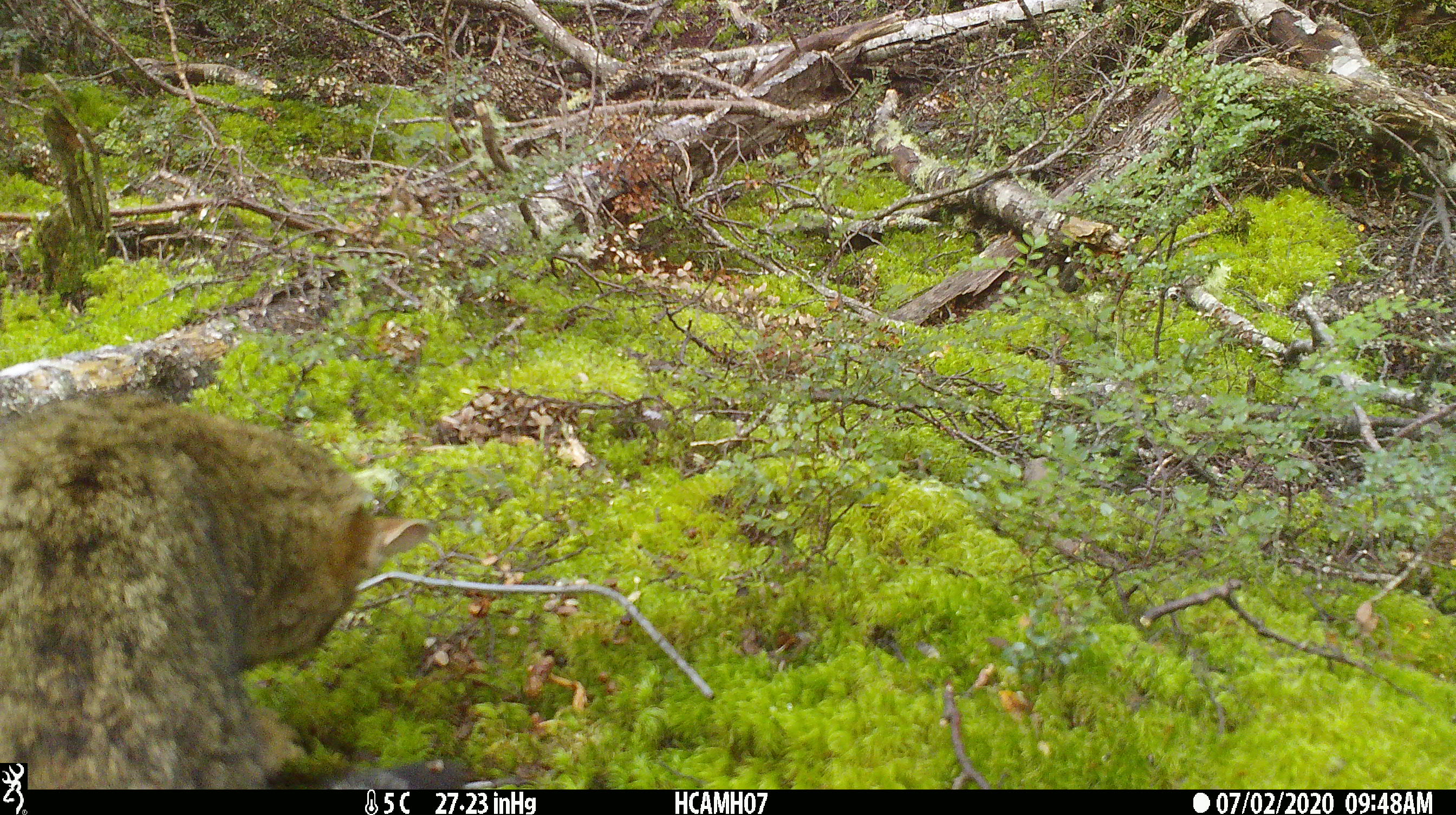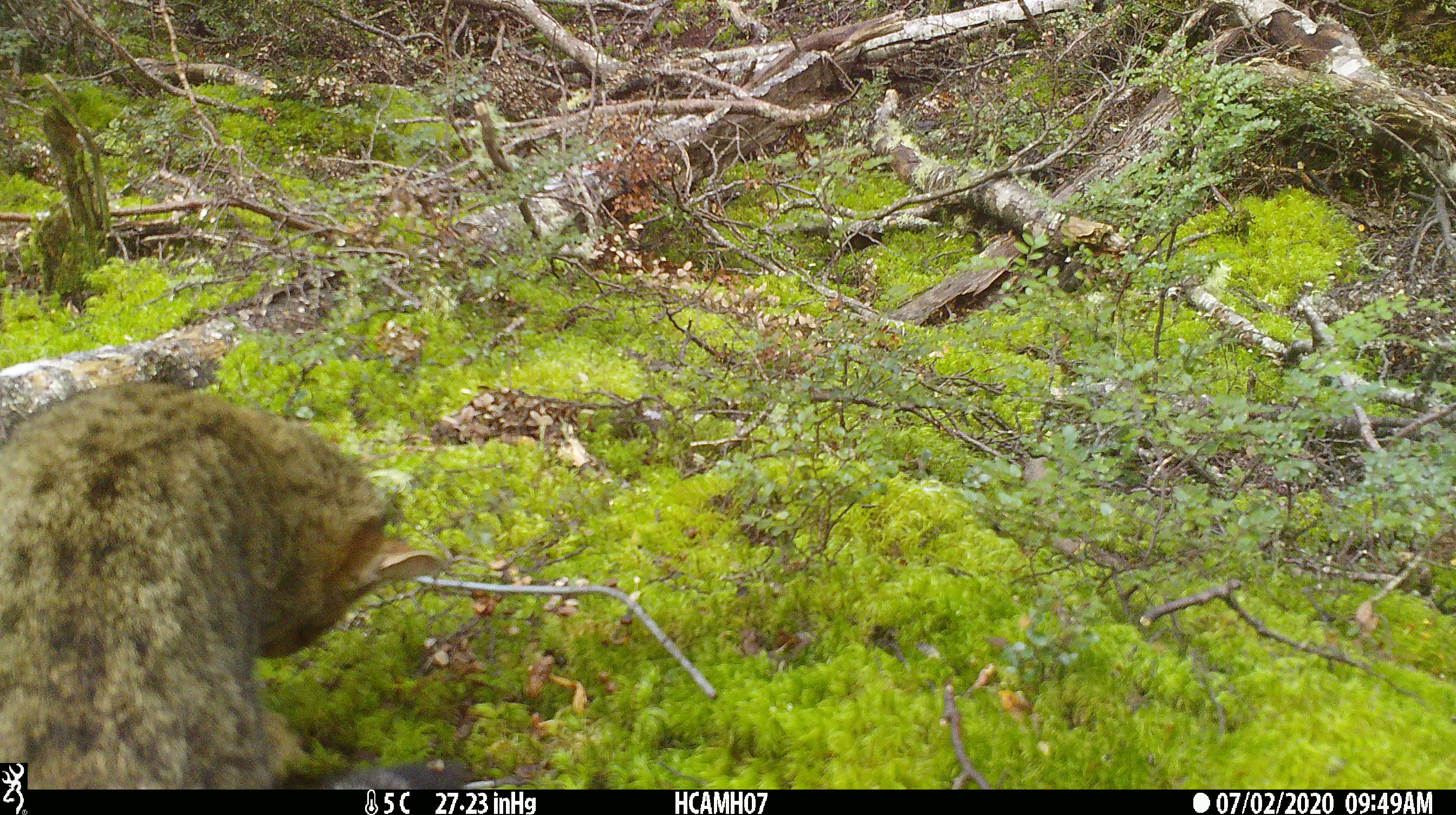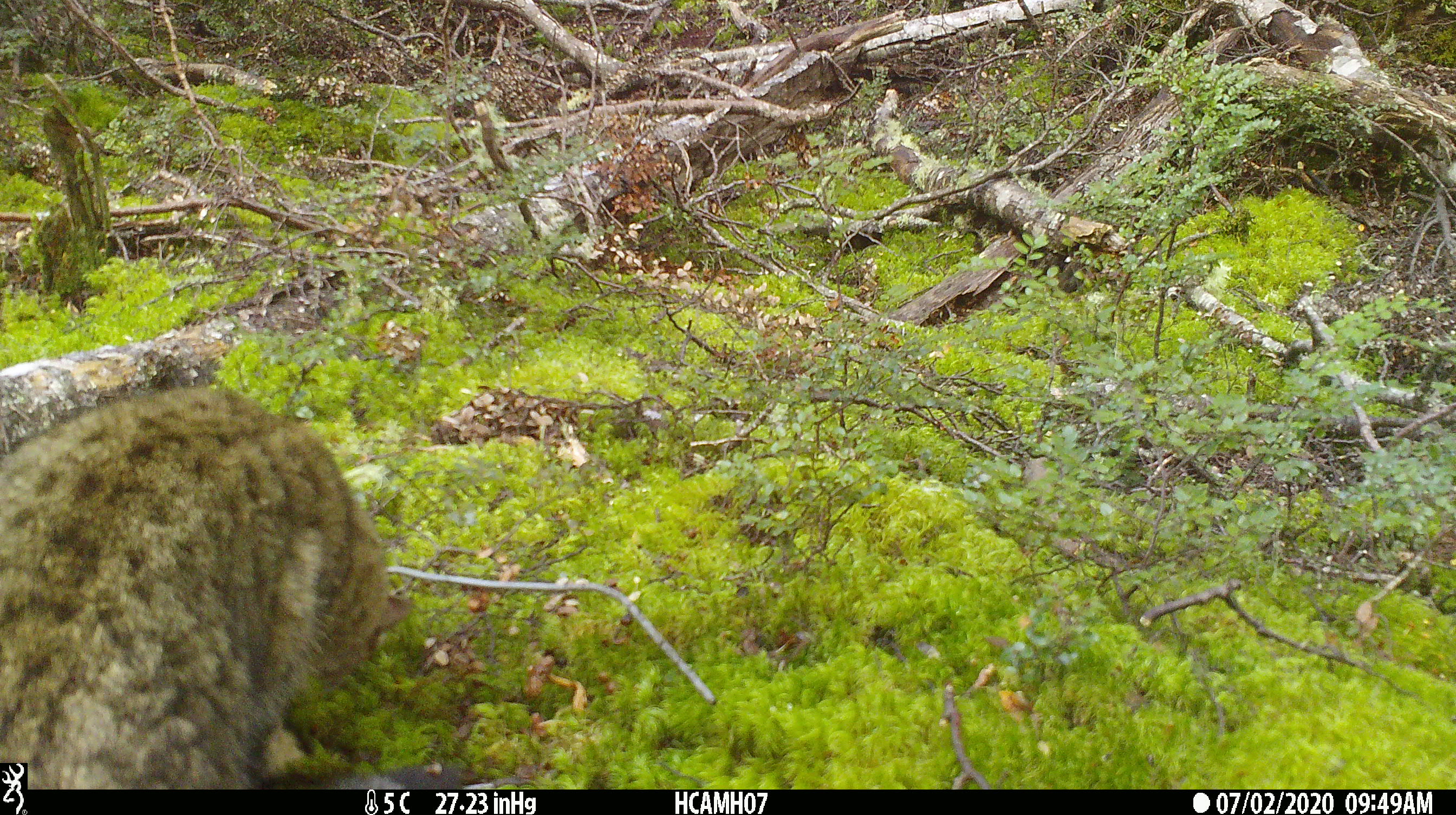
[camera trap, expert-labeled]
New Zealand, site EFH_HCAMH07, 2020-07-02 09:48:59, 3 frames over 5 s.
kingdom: Animalia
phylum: Chordata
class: Mammalia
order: Carnivora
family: Felidae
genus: Felis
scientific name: Felis catus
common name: domestic cat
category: cat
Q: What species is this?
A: Cat (domestic cat) (Felis catus).